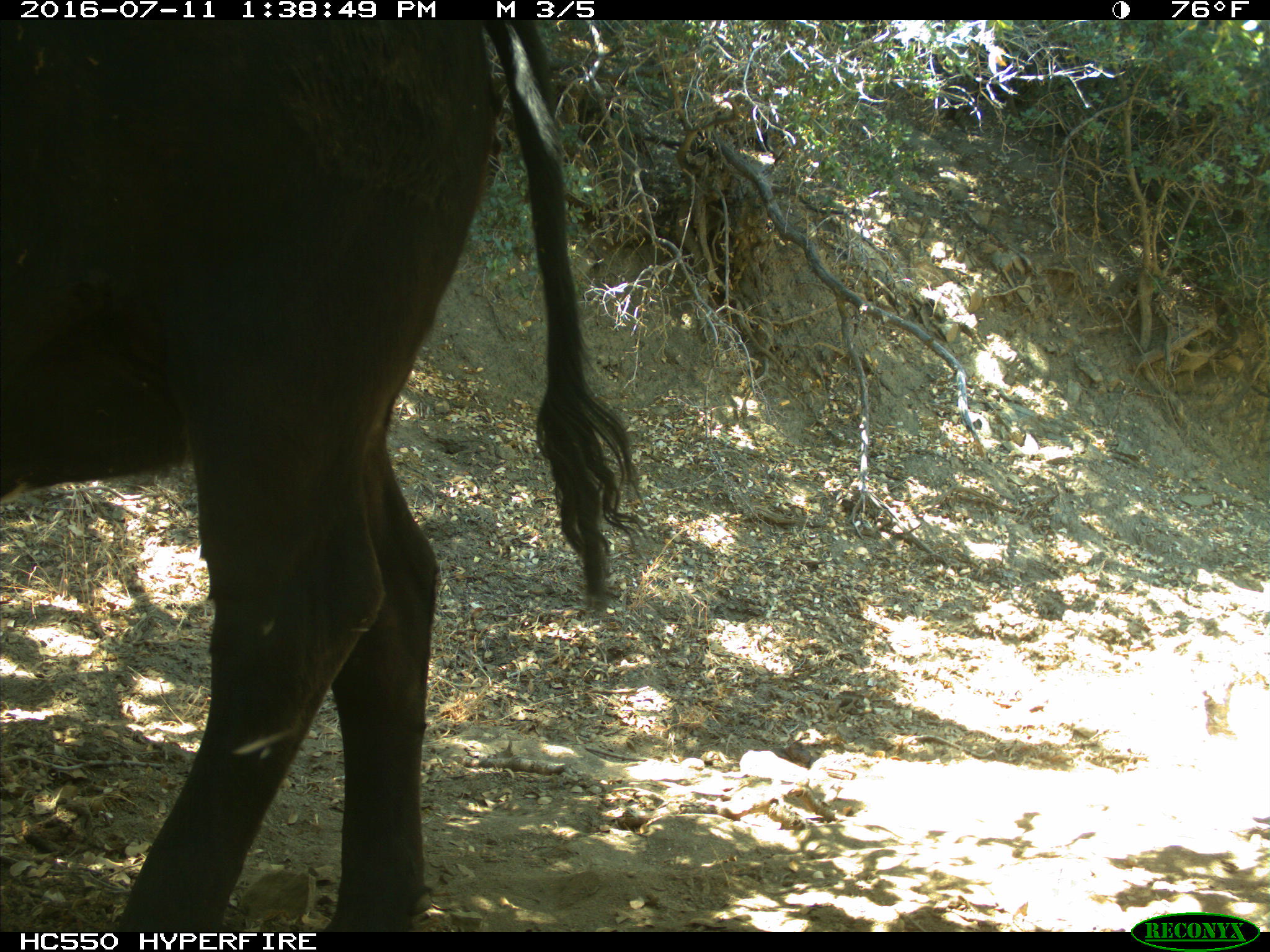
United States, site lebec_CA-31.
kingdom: Animalia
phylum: Chordata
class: Mammalia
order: Artiodactyla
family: Bovidae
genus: Bos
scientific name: Bos taurus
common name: domestic cow